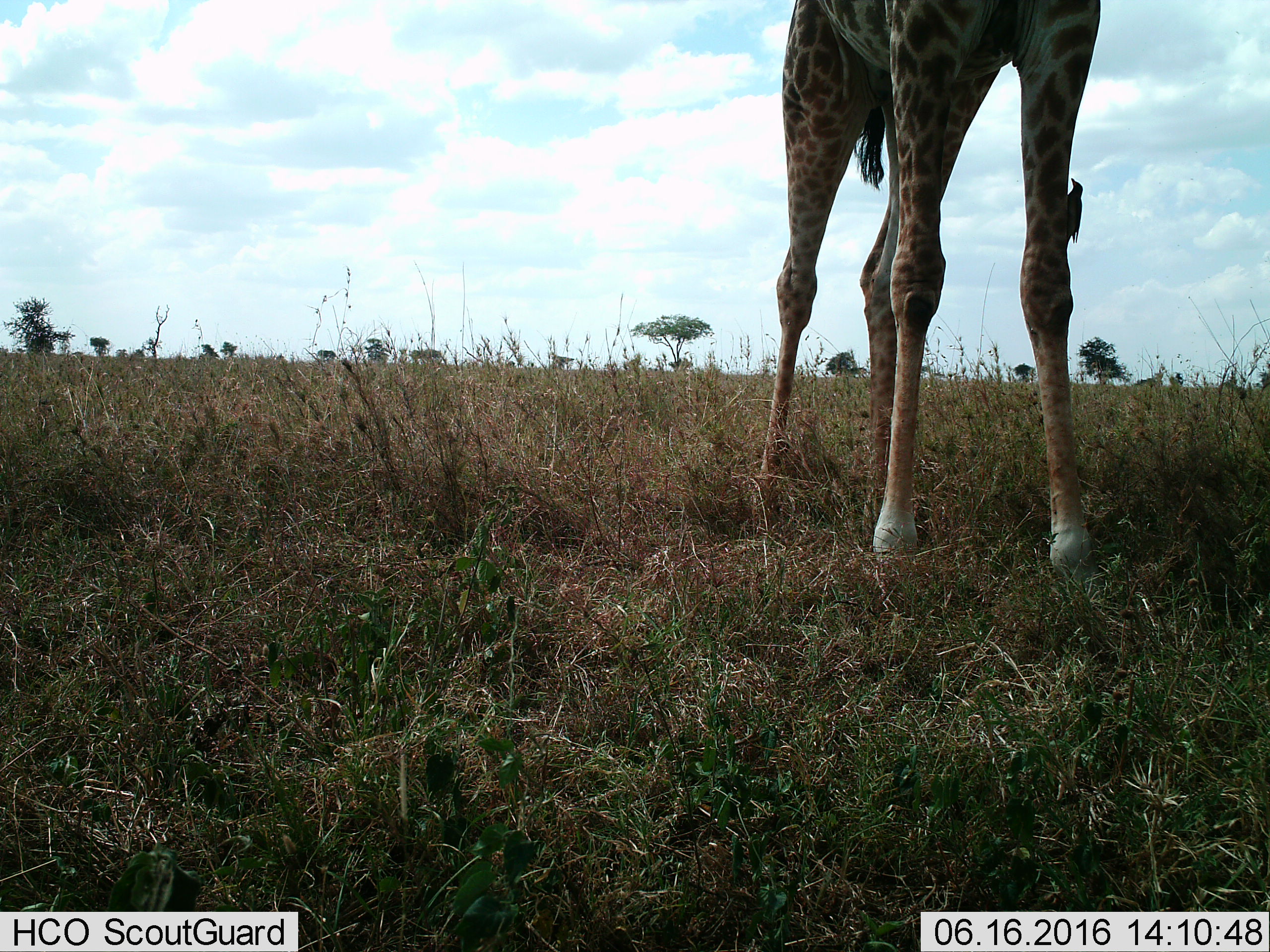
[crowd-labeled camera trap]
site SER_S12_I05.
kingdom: Animalia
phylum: Chordata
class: Aves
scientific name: Aves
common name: bird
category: birdother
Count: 1.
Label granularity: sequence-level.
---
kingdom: Animalia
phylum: Chordata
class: Mammalia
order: Artiodactyla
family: Giraffidae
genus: Giraffa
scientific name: Giraffa camelopardalis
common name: giraffe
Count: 1.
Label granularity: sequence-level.